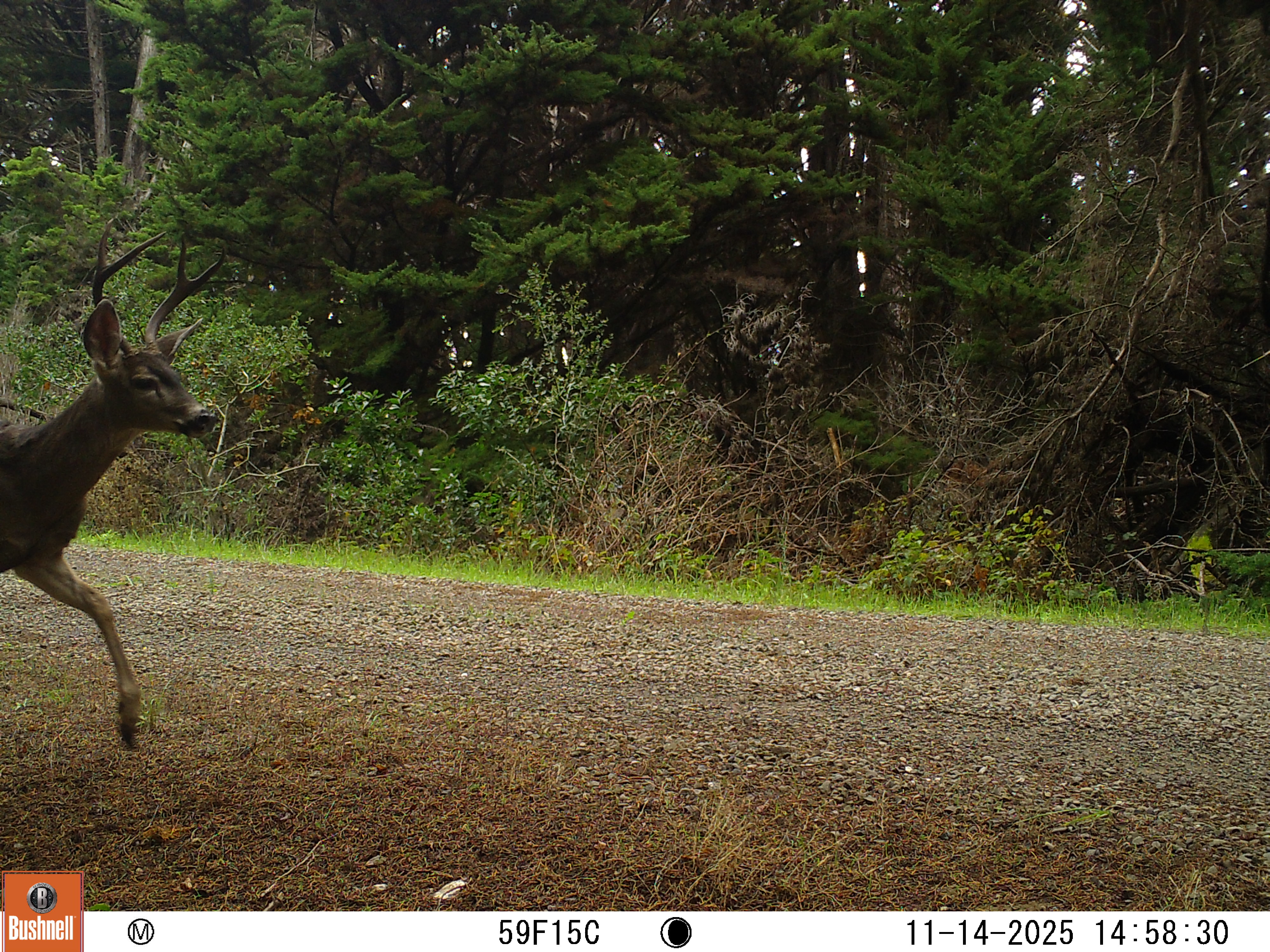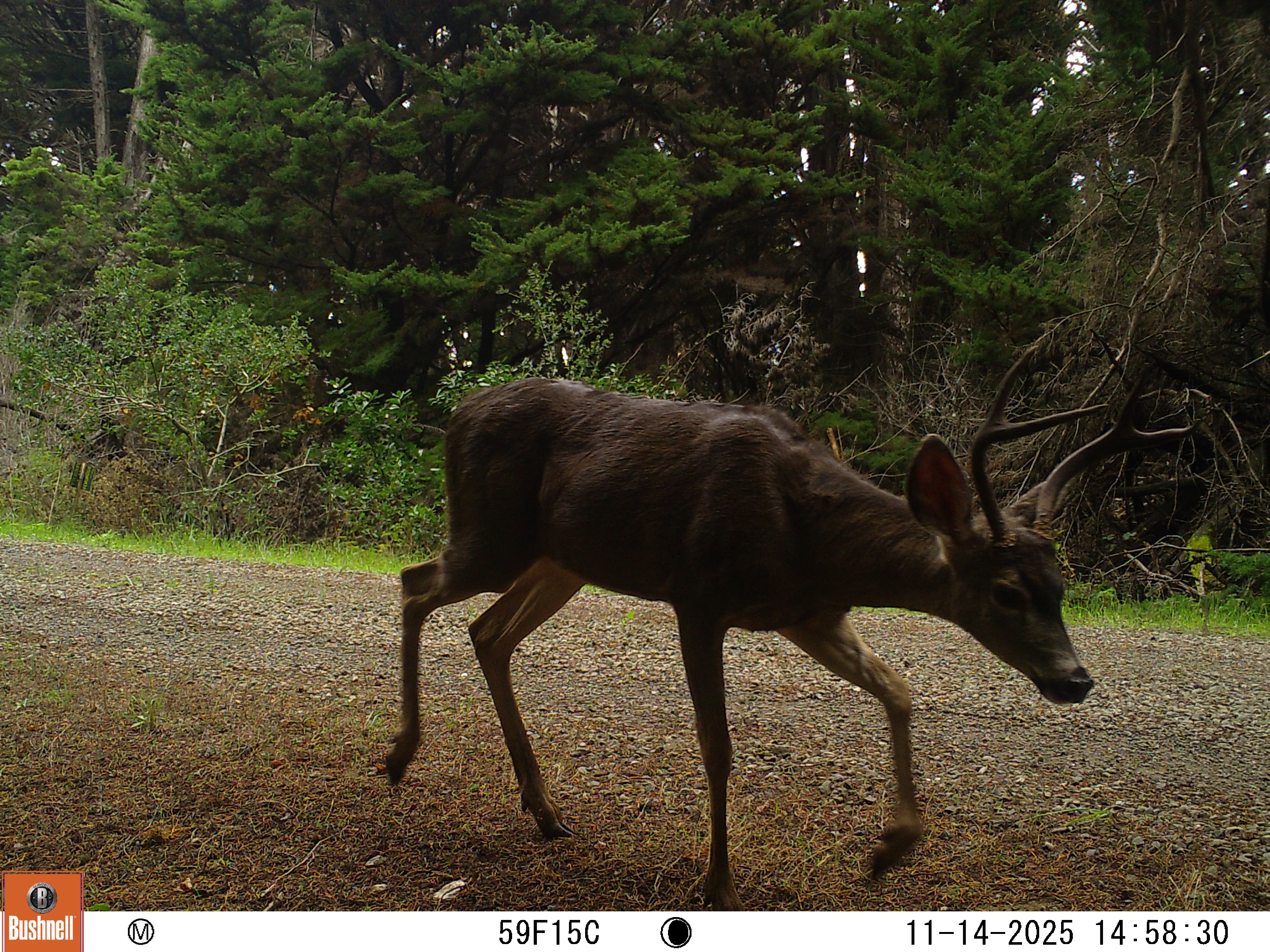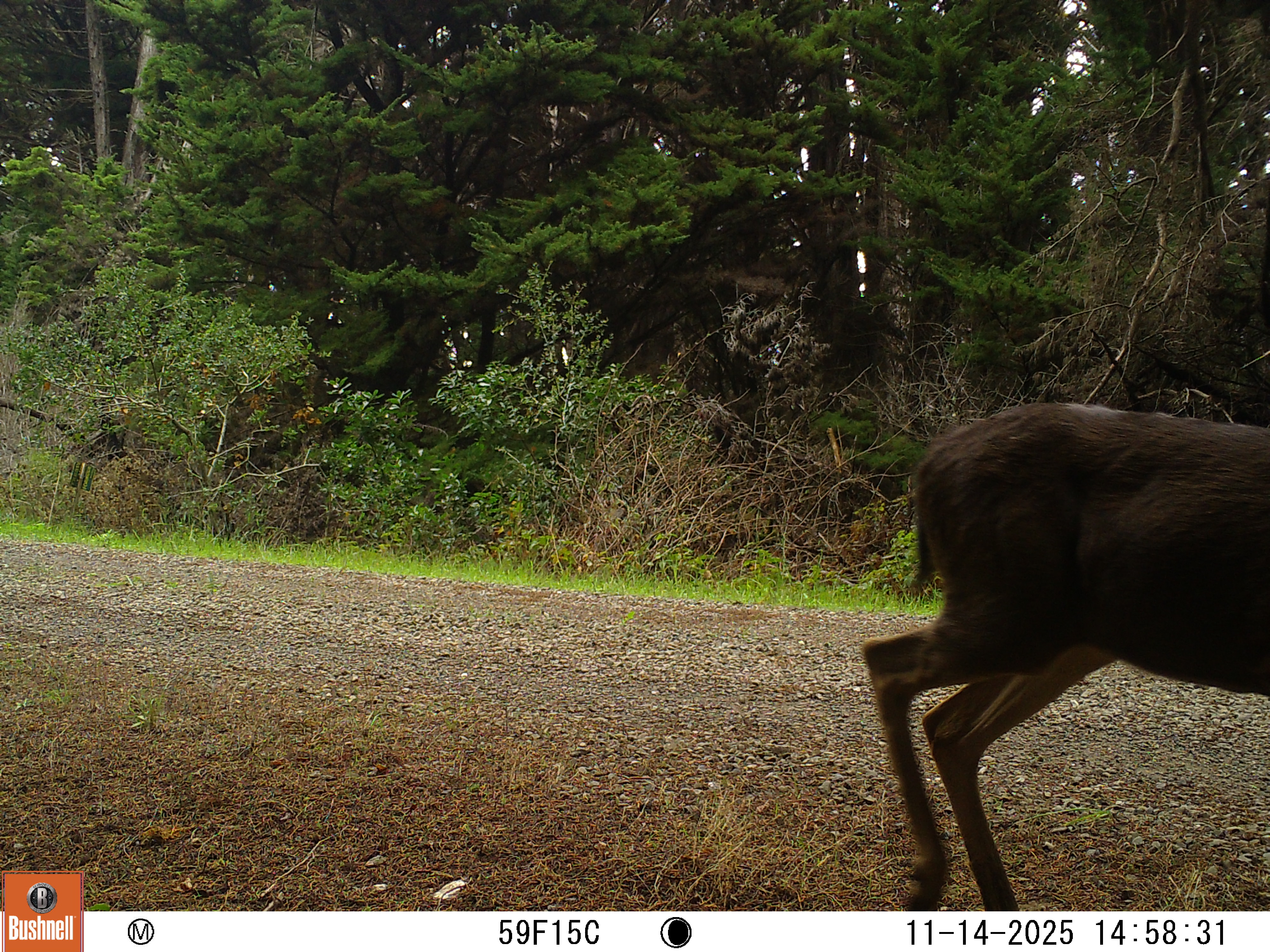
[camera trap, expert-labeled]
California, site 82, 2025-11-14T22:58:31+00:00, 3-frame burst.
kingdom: Animalia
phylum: Chordata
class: Mammalia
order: Artiodactyla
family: Cervidae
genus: Odocoileus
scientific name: Odocoileus hemionus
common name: mule deer